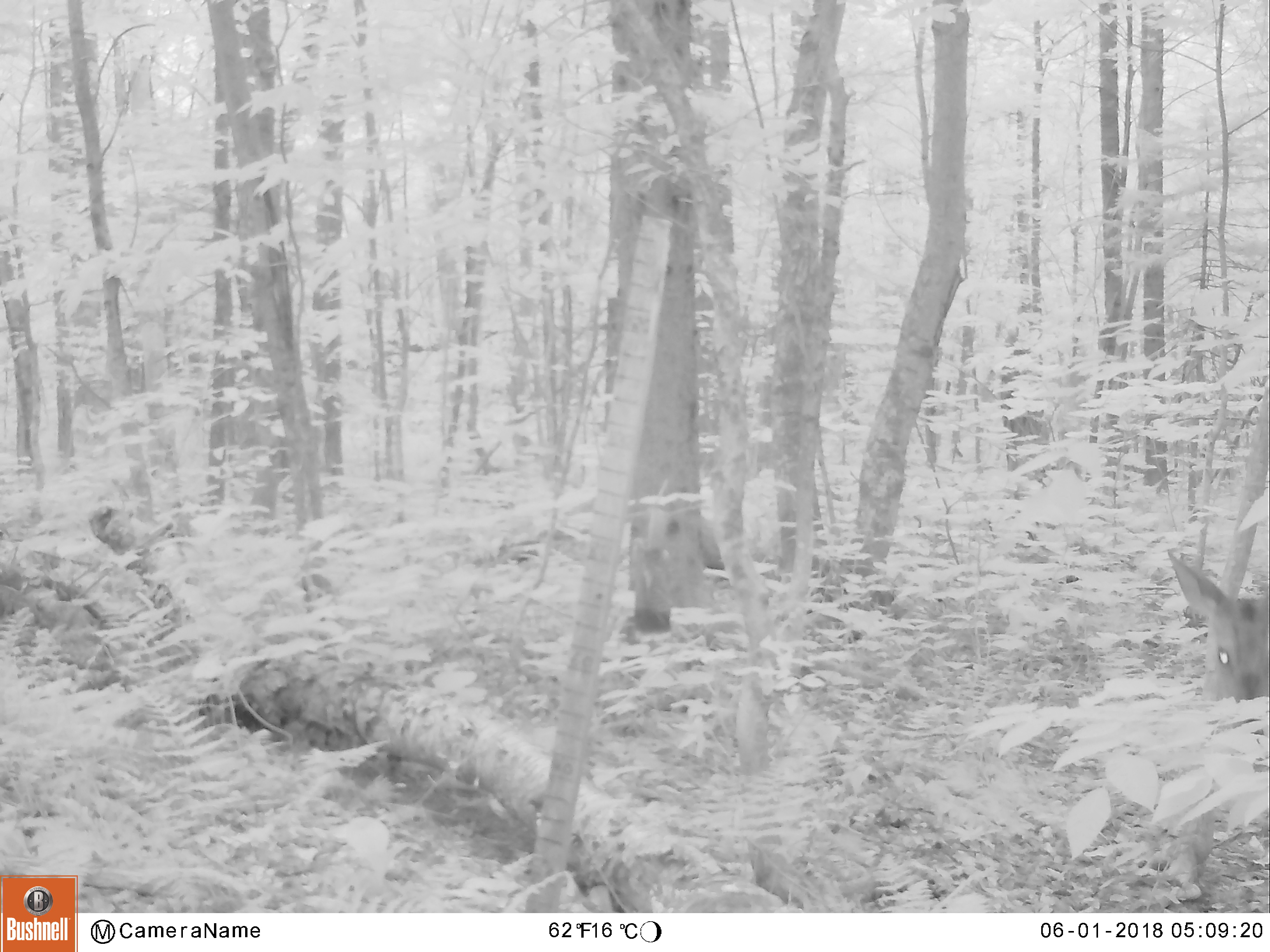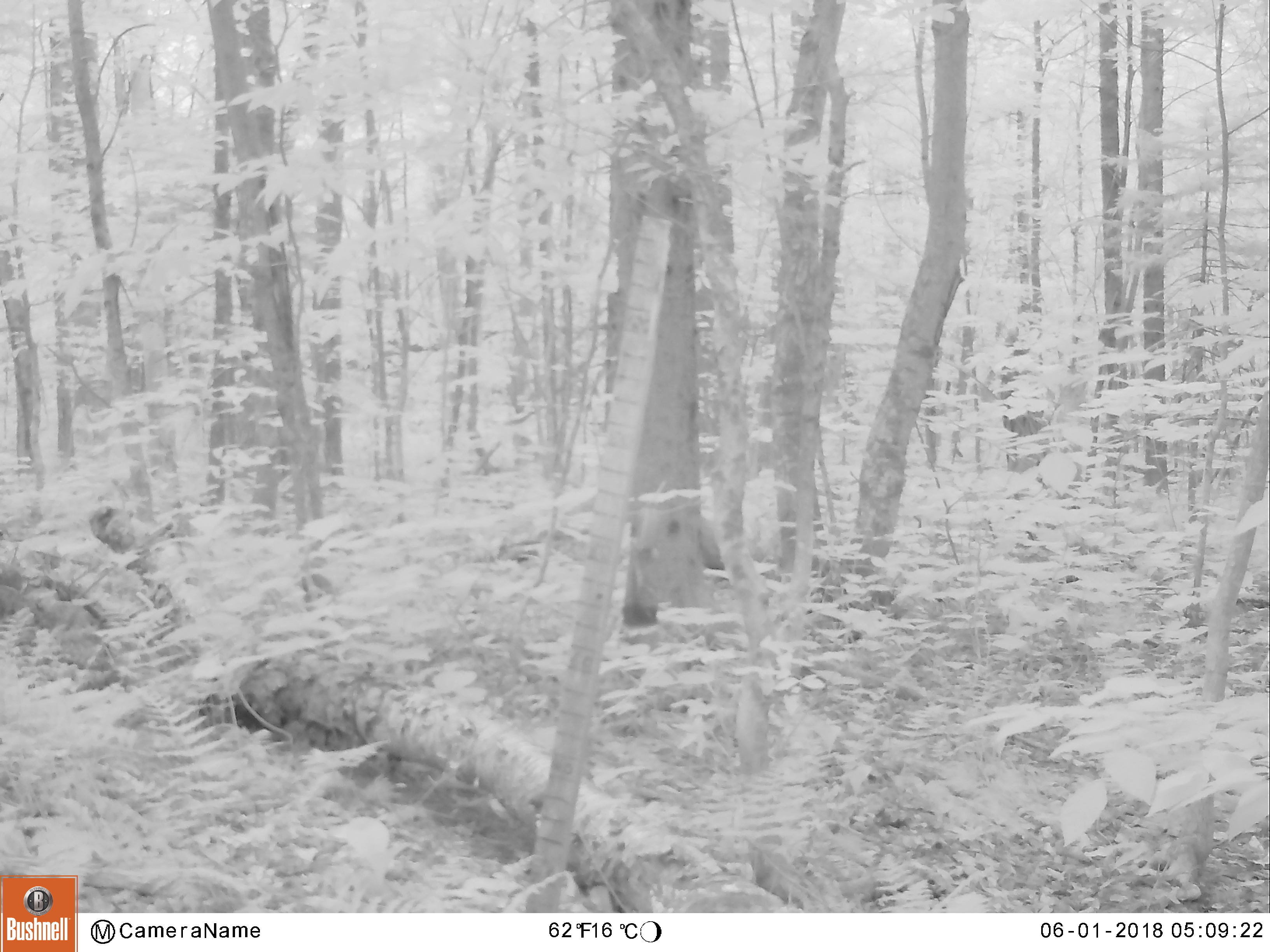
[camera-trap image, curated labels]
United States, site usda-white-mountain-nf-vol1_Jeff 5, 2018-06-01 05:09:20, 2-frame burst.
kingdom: Animalia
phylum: Chordata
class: Mammalia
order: Artiodactyla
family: Cervidae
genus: Odocoileus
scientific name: Odocoileus virginianus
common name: white-tailed deer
White-tailed deer (Odocoileus virginianus).